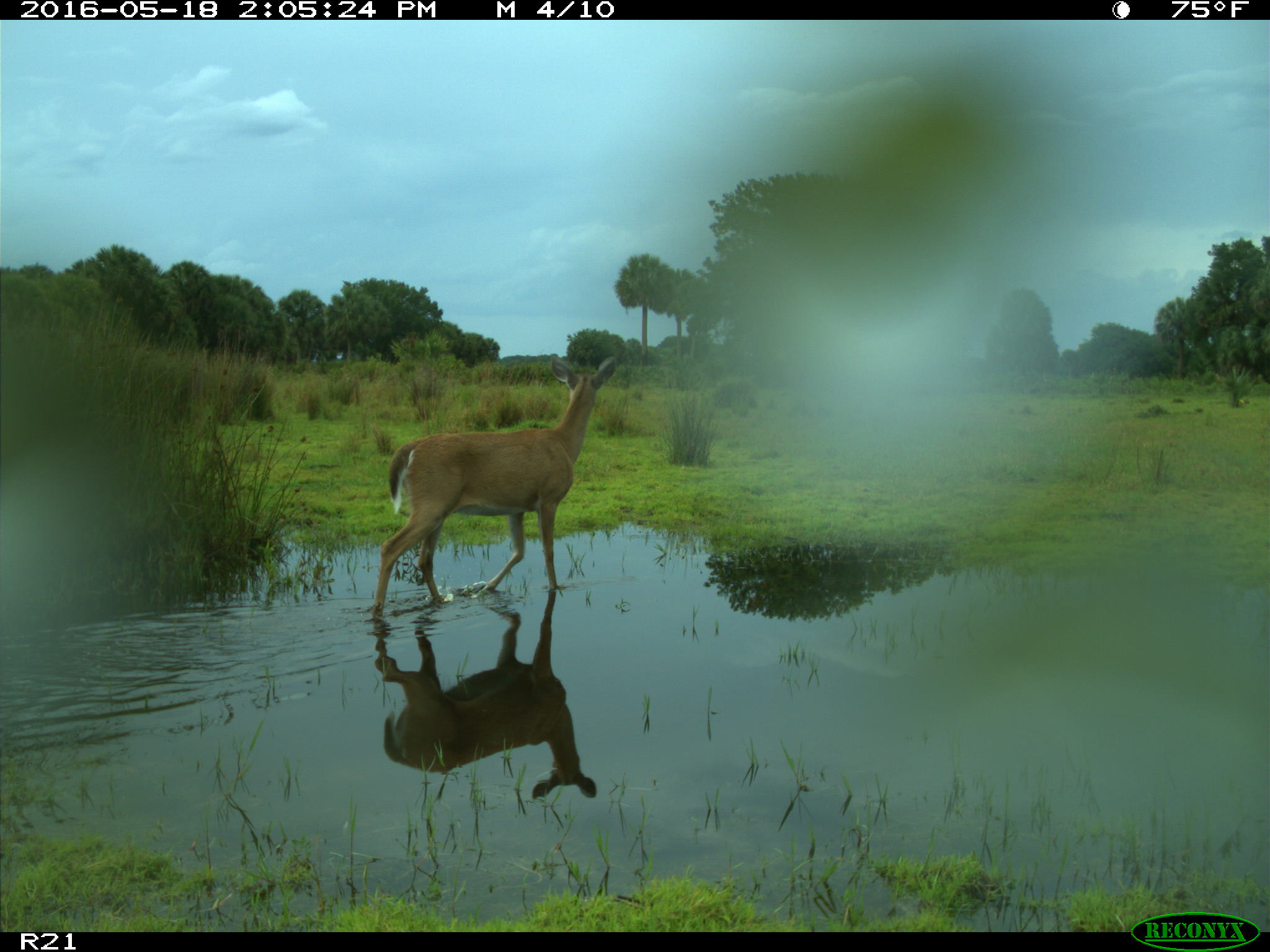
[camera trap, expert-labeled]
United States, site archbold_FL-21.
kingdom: Animalia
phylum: Chordata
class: Mammalia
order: Artiodactyla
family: Cervidae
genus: Odocoileus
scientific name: Odocoileus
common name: deer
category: unidentified deer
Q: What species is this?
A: Unidentified deer (deer) (Odocoileus).